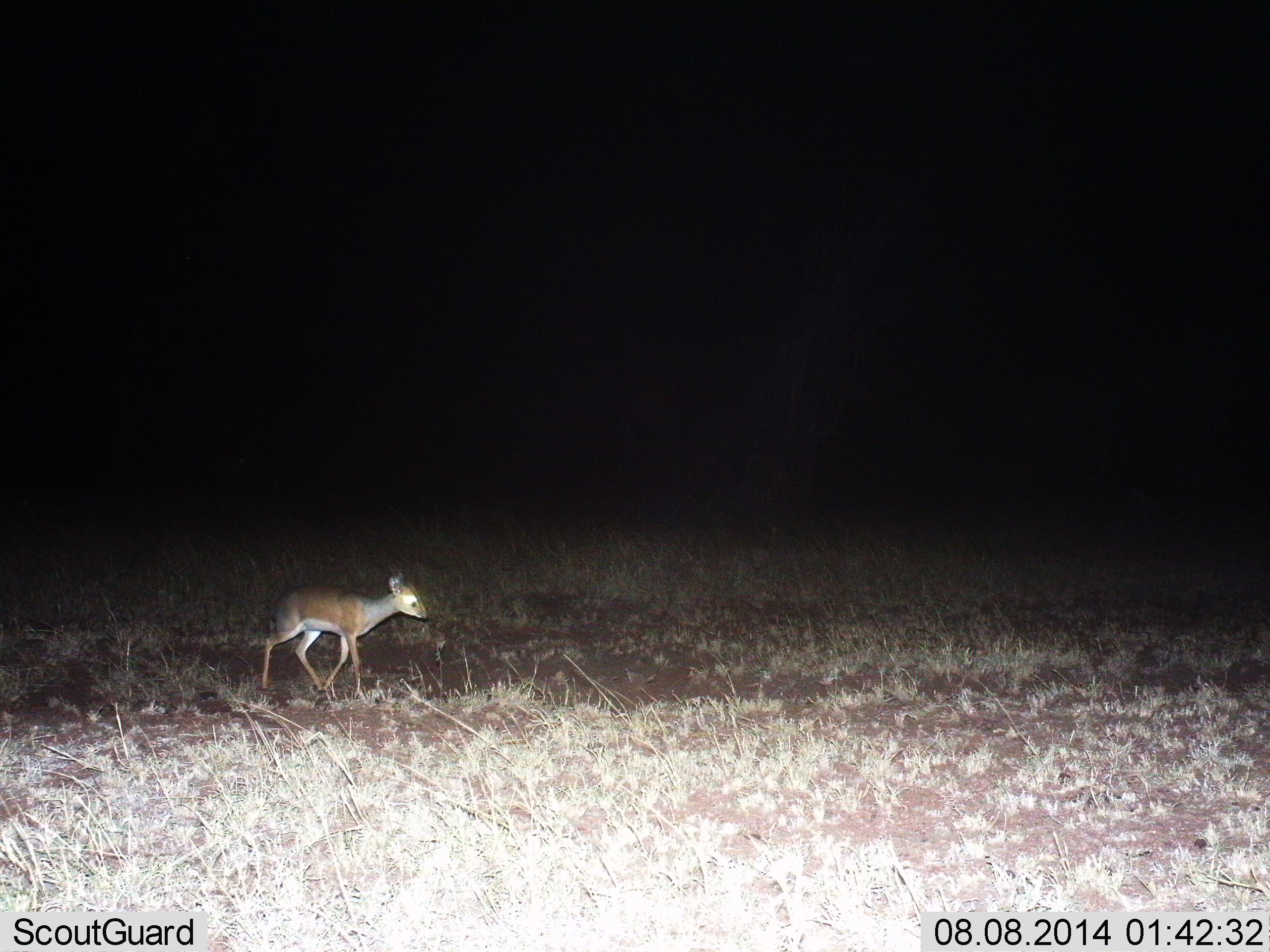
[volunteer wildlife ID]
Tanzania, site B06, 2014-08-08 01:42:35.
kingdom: Animalia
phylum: Chordata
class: Mammalia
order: Artiodactyla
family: Bovidae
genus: Madoqua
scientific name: Madoqua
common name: dikdik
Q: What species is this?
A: Dikdik (Madoqua).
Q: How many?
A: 1.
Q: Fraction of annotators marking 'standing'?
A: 0%.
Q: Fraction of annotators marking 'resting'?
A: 0%.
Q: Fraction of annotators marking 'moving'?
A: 100%.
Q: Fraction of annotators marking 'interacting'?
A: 0%.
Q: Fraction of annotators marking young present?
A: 0%.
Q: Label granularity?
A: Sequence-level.